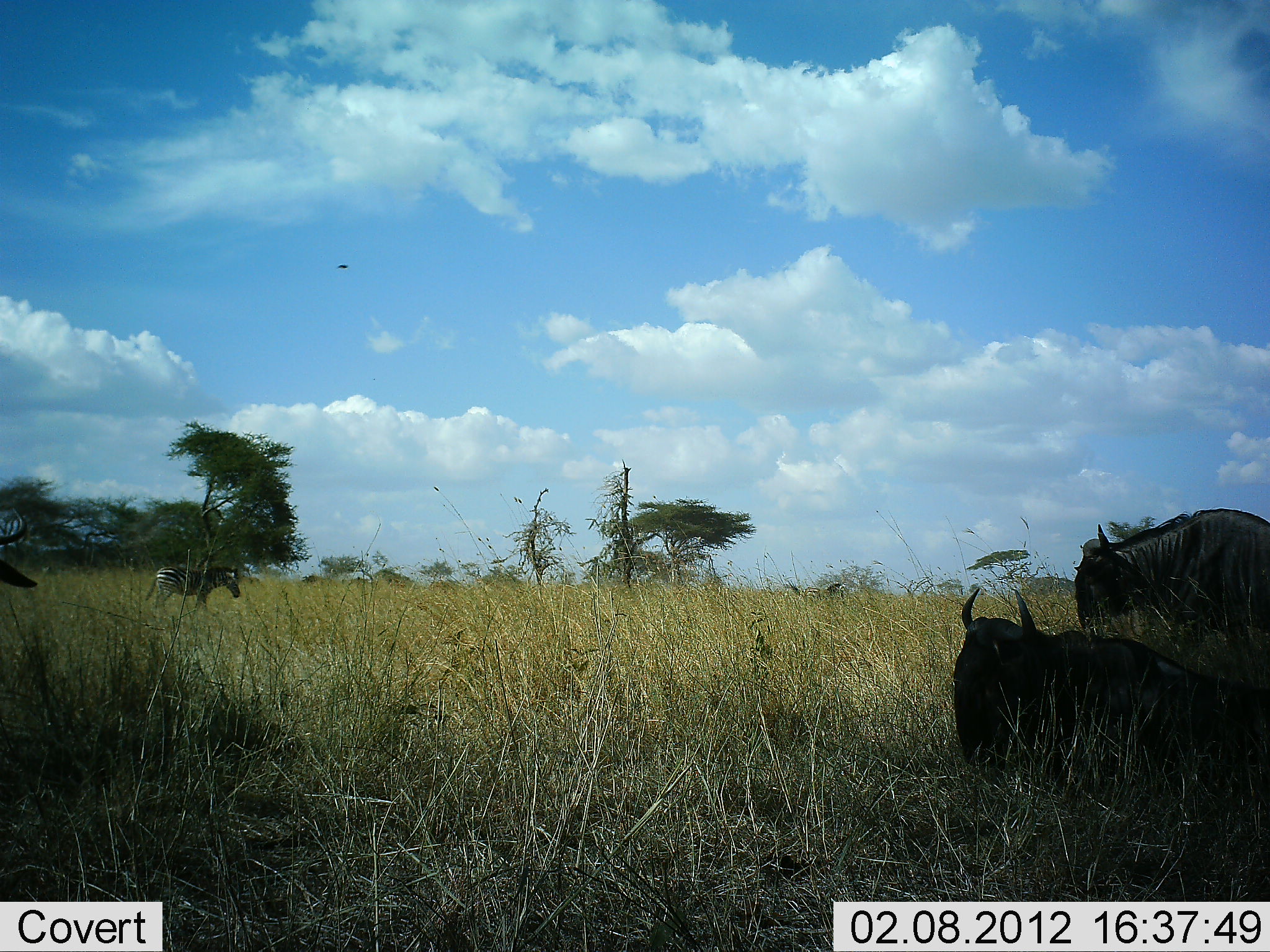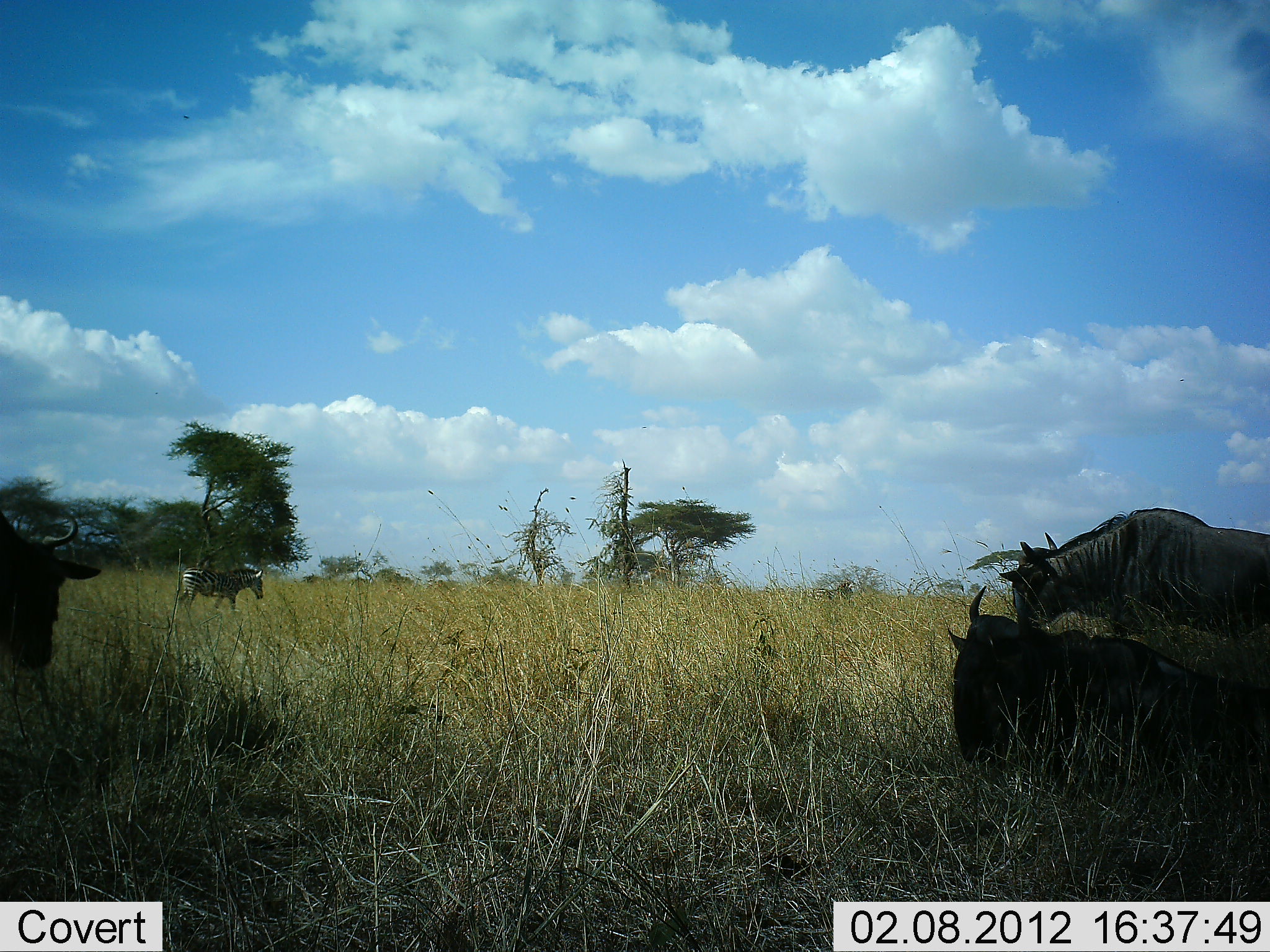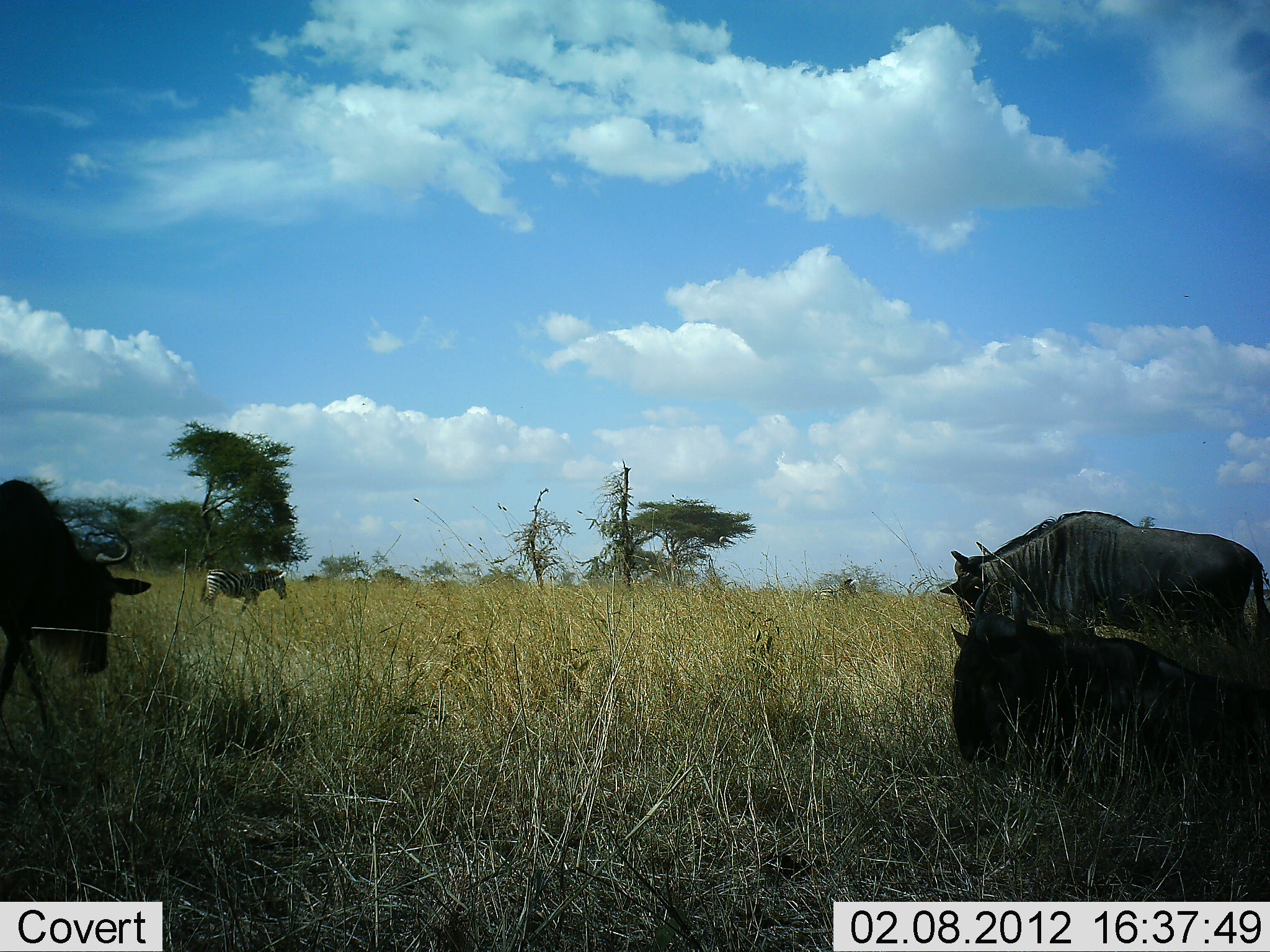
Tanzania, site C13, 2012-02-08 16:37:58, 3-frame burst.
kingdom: Animalia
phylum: Chordata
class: Mammalia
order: Artiodactyla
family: Bovidae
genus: Connochaetes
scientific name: Connochaetes taurinus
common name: blue wildebeest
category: wildebeest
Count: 3.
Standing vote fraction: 43%.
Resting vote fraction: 86%.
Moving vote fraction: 52%.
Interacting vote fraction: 0%.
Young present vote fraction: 0%.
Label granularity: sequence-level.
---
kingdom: Animalia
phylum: Chordata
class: Mammalia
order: Perissodactyla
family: Equidae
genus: Equus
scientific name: Equus quagga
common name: plains zebra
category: zebra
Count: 1.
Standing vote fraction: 5%.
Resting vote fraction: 0%.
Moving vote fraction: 100%.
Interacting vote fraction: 0%.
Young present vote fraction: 0%.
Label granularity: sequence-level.